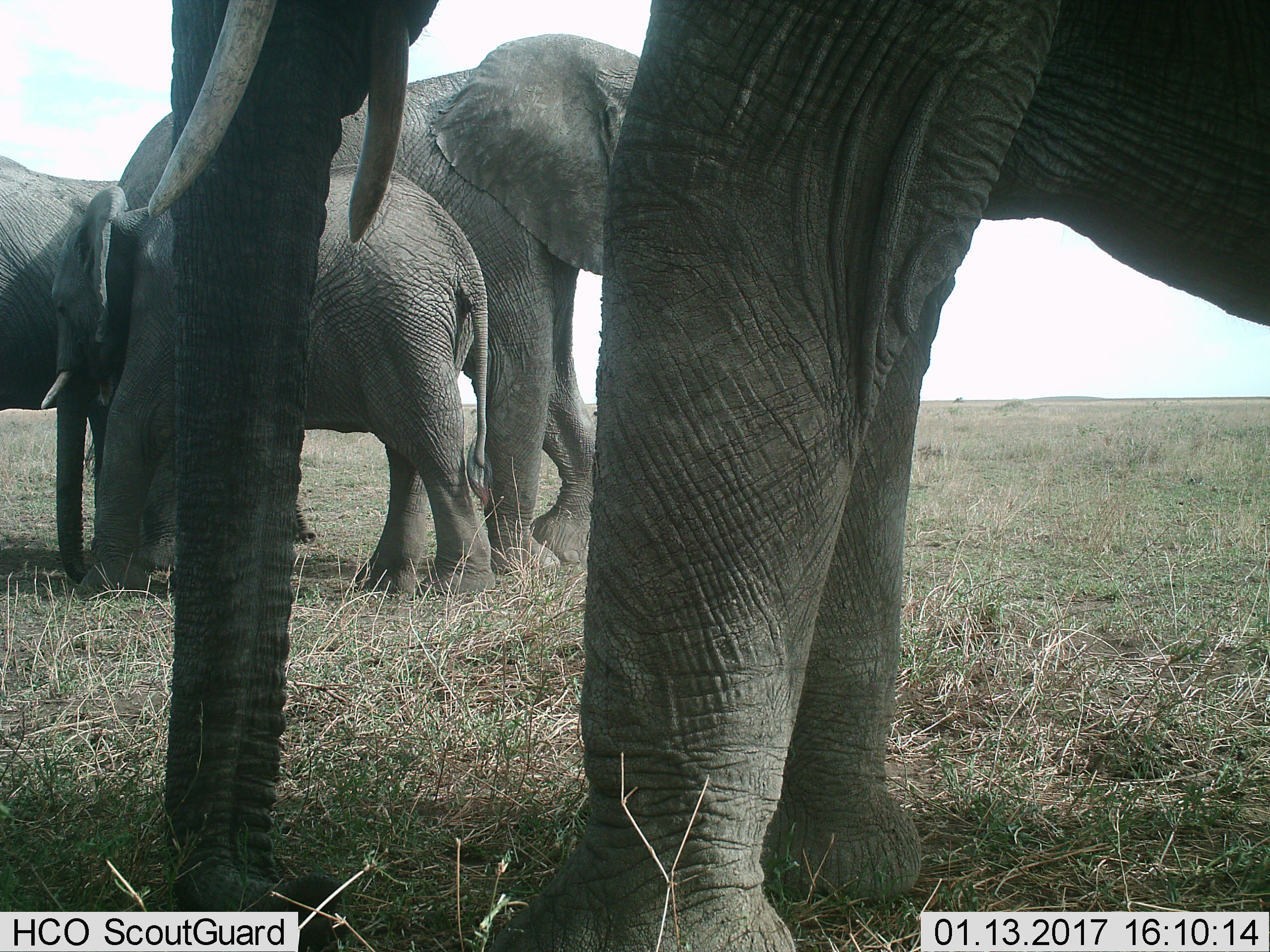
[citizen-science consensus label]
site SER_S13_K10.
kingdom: Animalia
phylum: Chordata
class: Mammalia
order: Proboscidea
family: Elephantidae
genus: Loxodonta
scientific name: Loxodonta africana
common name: african bush elephant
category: elephant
Elephant (african bush elephant) (Loxodonta africana), count 4. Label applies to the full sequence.